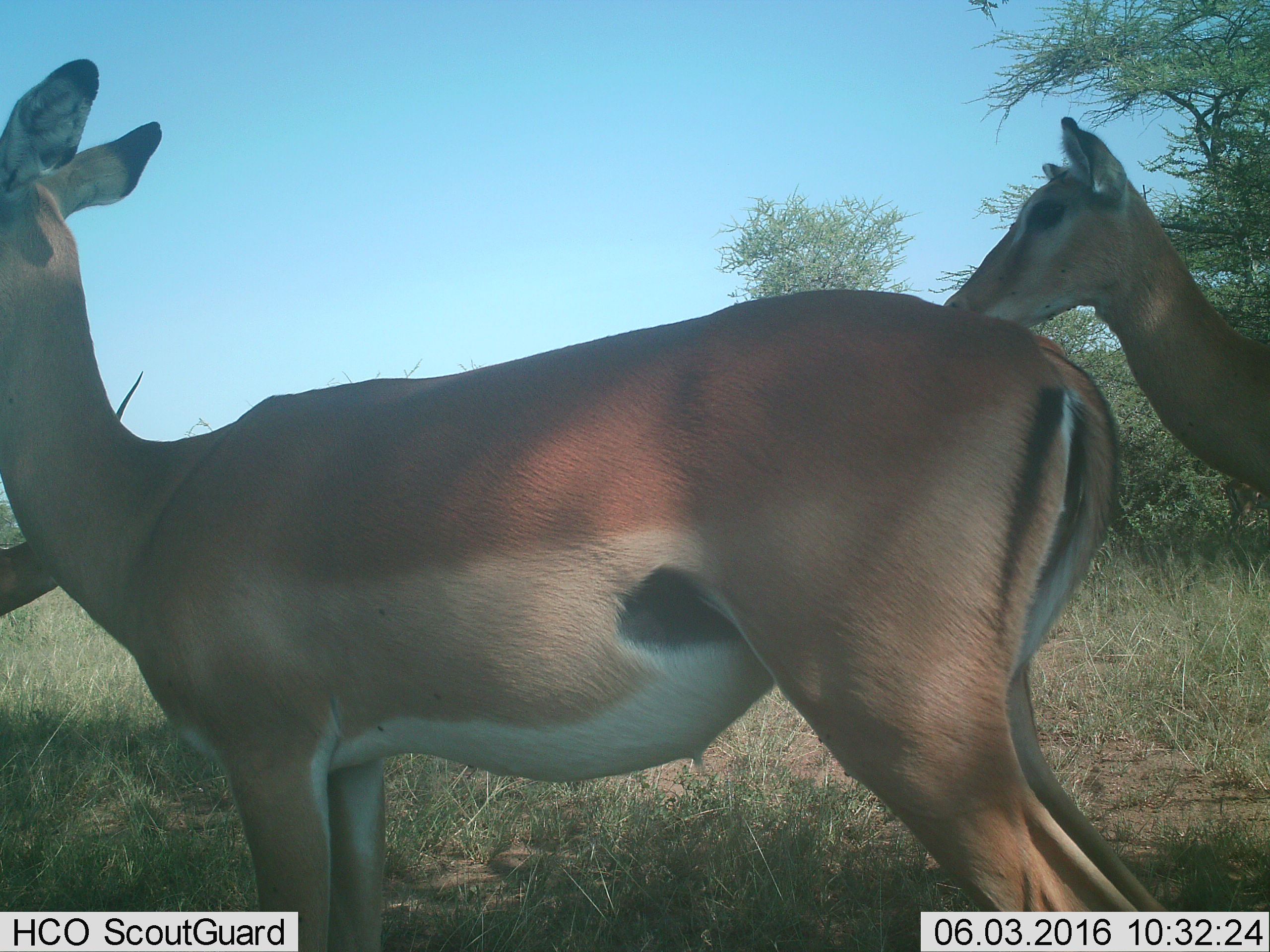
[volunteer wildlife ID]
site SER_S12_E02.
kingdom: Animalia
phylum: Chordata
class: Mammalia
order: Artiodactyla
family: Bovidae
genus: Aepyceros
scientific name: Aepyceros melampus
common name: impala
Impala (Aepyceros melampus), count 3. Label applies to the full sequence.